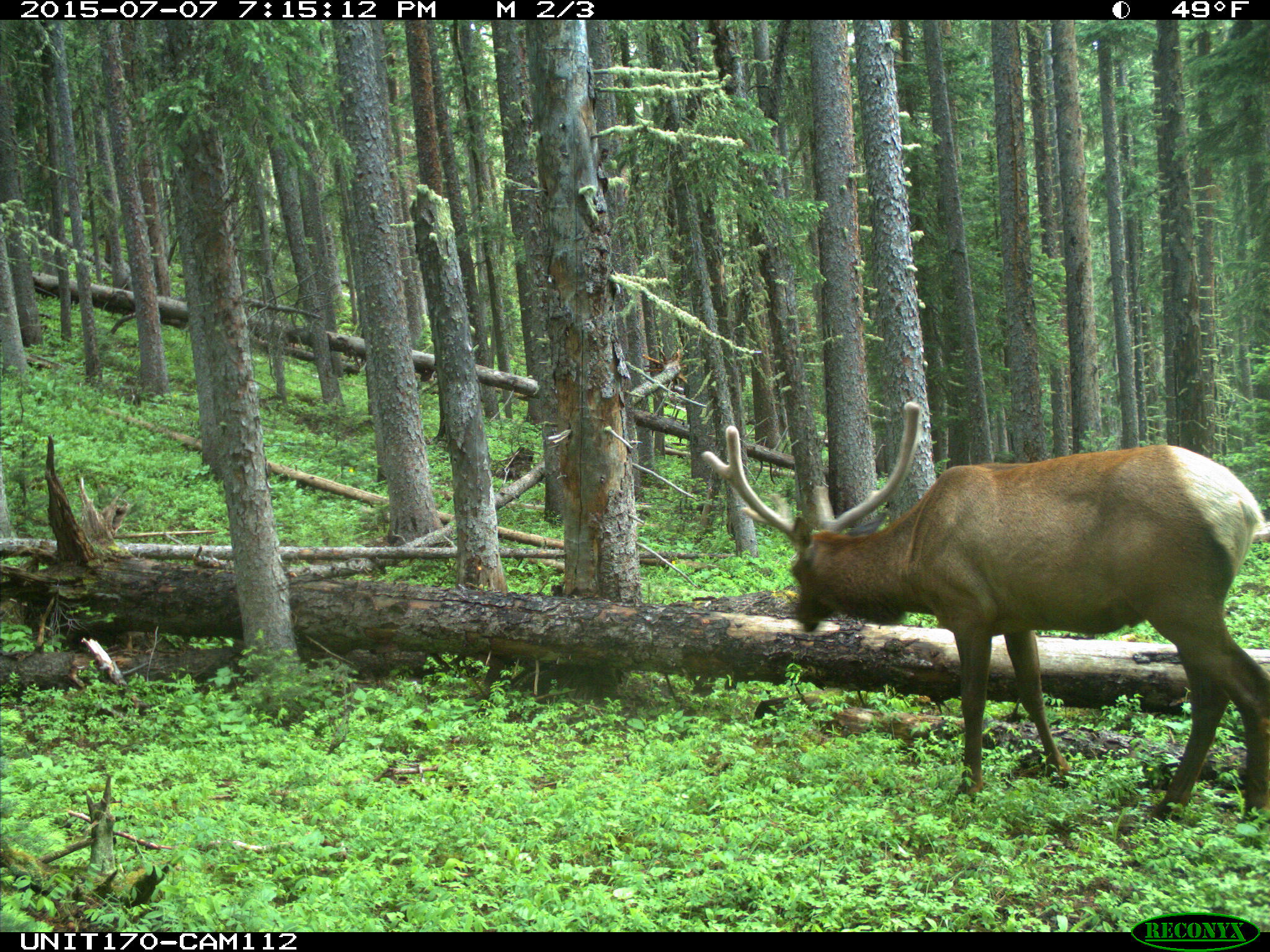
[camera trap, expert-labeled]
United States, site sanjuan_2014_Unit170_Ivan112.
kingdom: Animalia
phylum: Chordata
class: Mammalia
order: Artiodactyla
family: Cervidae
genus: Cervus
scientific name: Cervus elaphus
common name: red deer